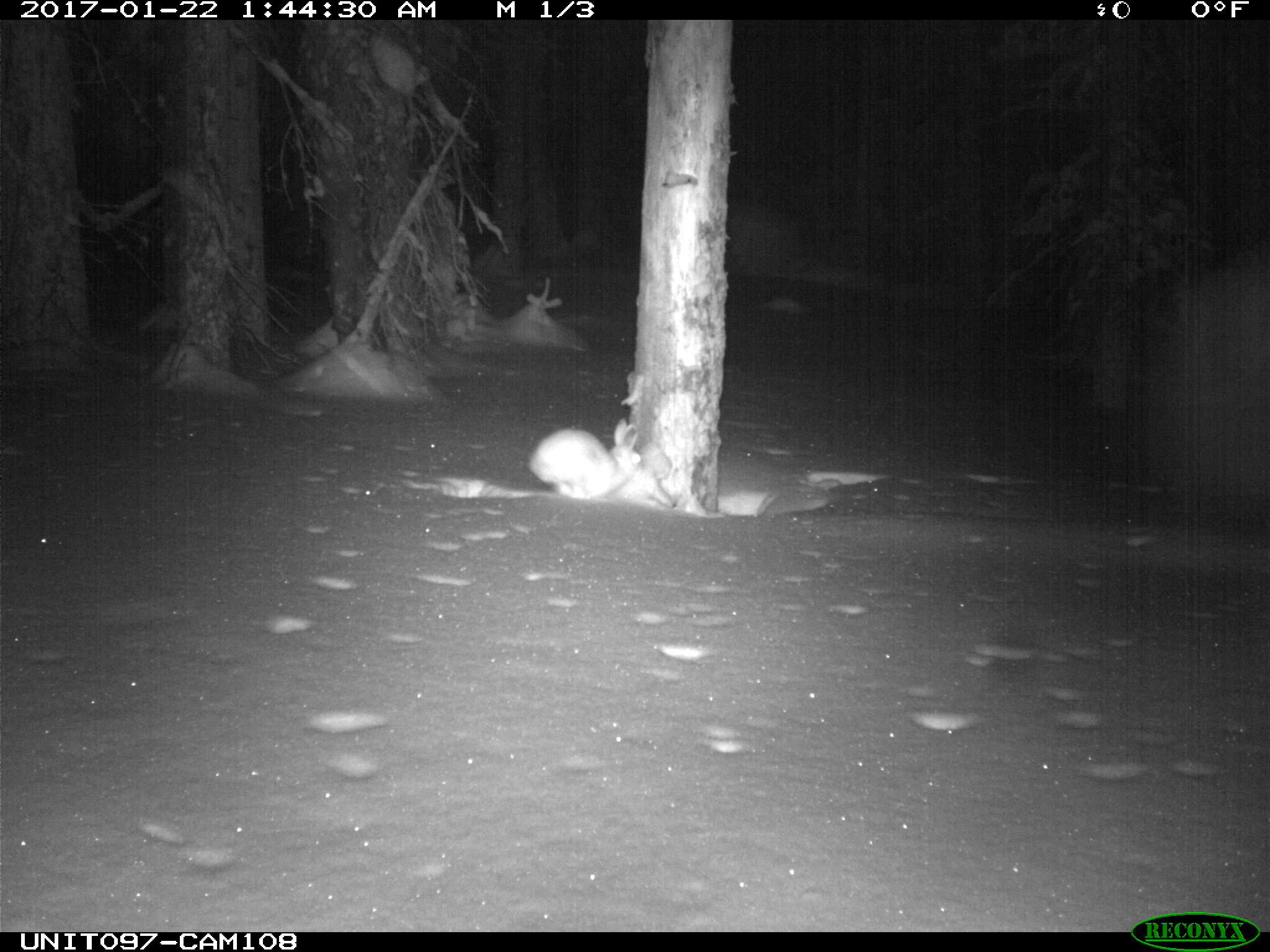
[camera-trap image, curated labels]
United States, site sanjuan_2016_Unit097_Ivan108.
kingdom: Animalia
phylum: Chordata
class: Mammalia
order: Lagomorpha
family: Leporidae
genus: Lepus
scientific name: Lepus americanus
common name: snowshoe hare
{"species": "Lepus americanus (snowshoe hare)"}